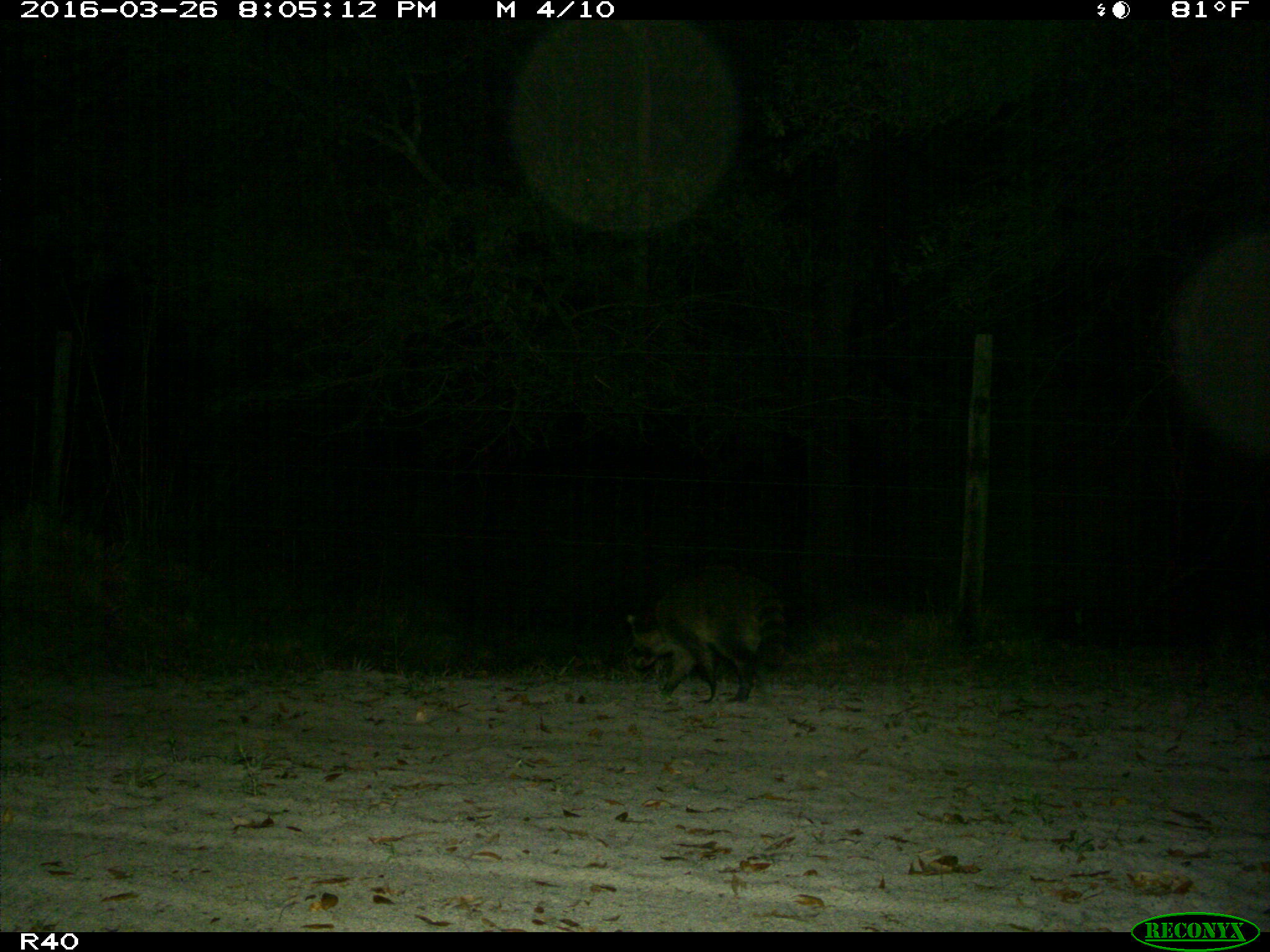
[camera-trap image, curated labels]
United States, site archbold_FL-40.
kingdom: Animalia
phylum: Chordata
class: Mammalia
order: Carnivora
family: Procyonidae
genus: Procyon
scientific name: Procyon lotor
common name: common raccoon